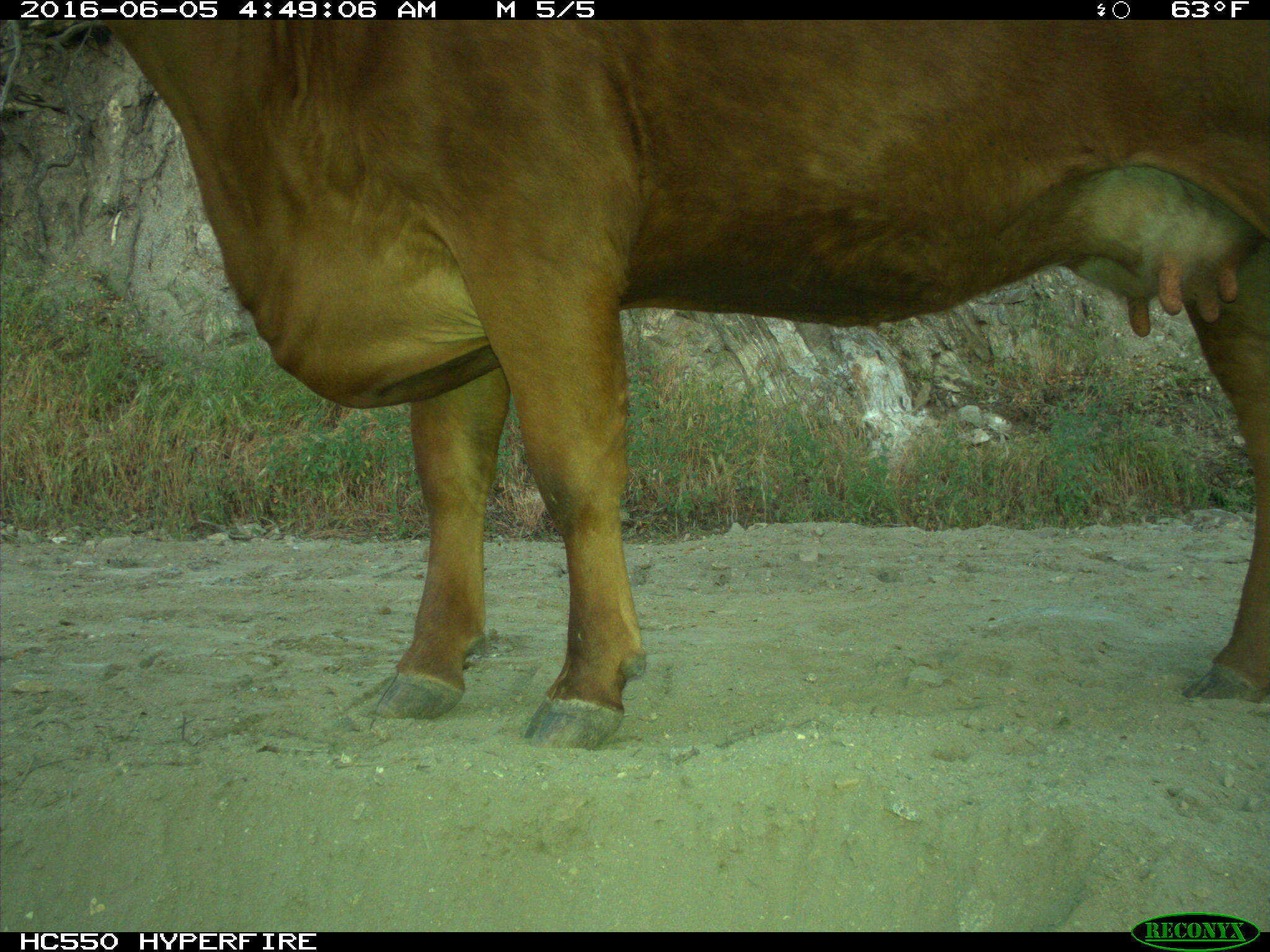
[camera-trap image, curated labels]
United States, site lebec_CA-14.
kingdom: Animalia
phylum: Chordata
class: Mammalia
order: Artiodactyla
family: Bovidae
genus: Bos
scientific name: Bos taurus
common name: domestic cow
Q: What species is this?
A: Bos taurus (domestic cow).